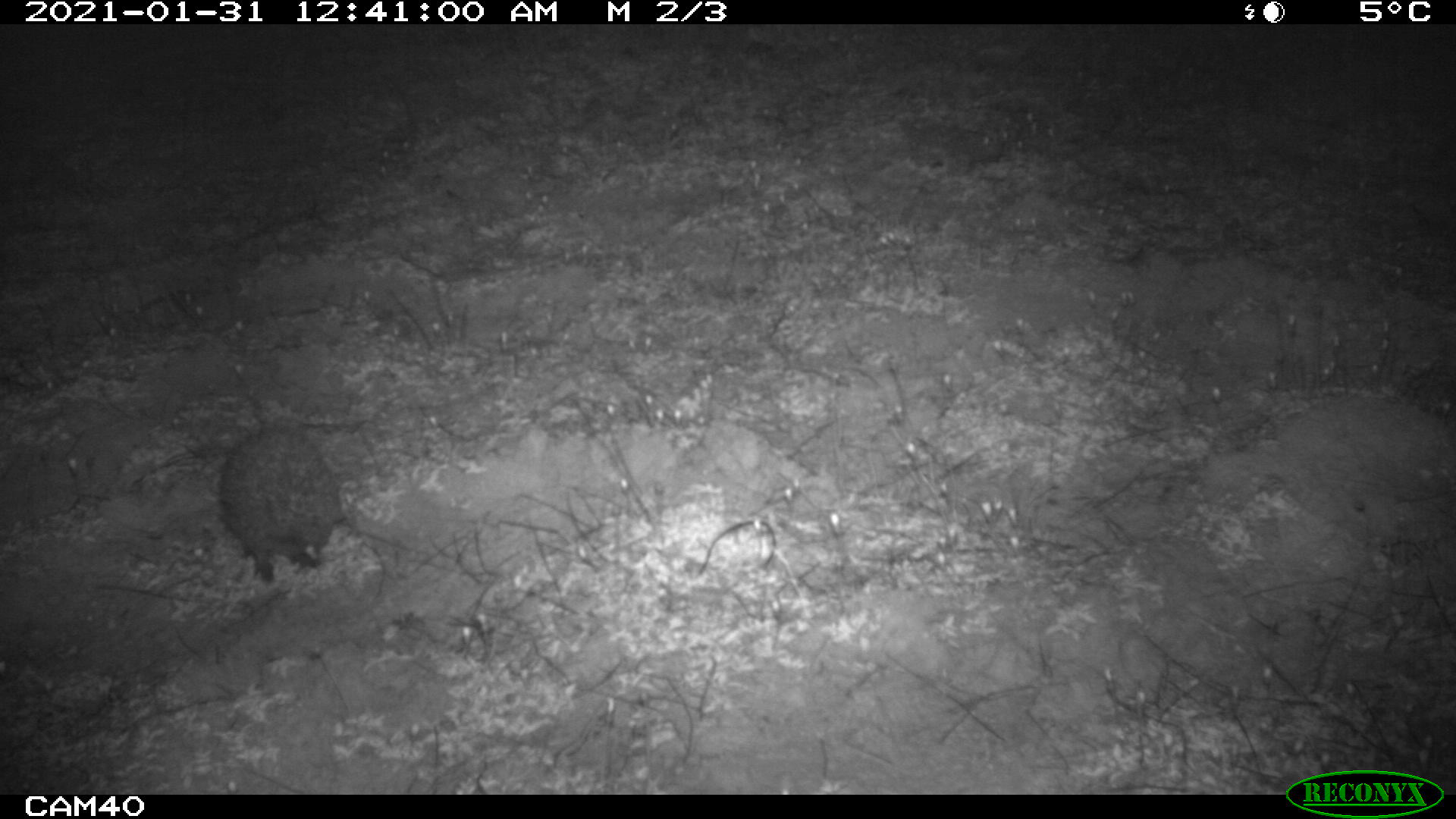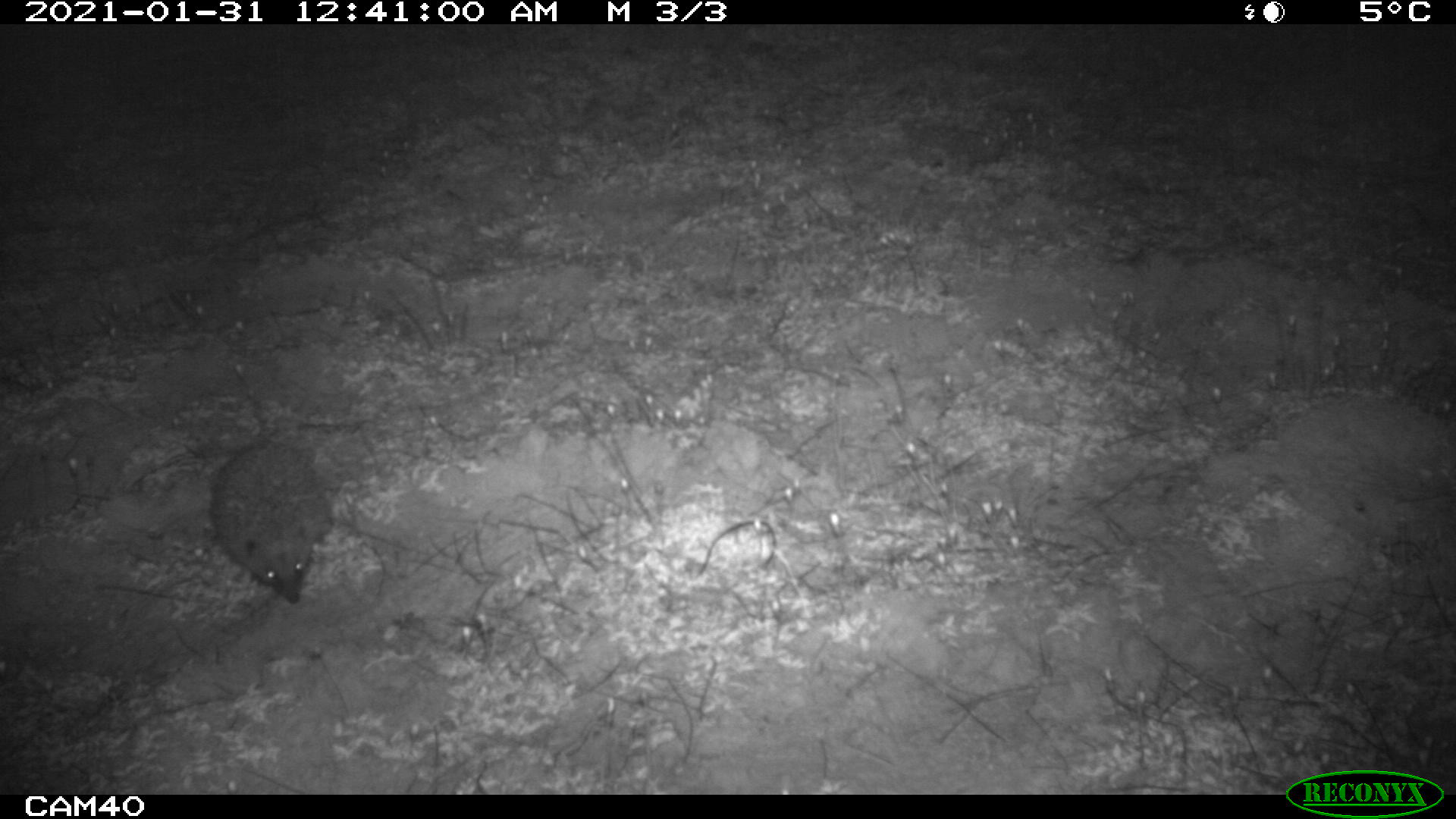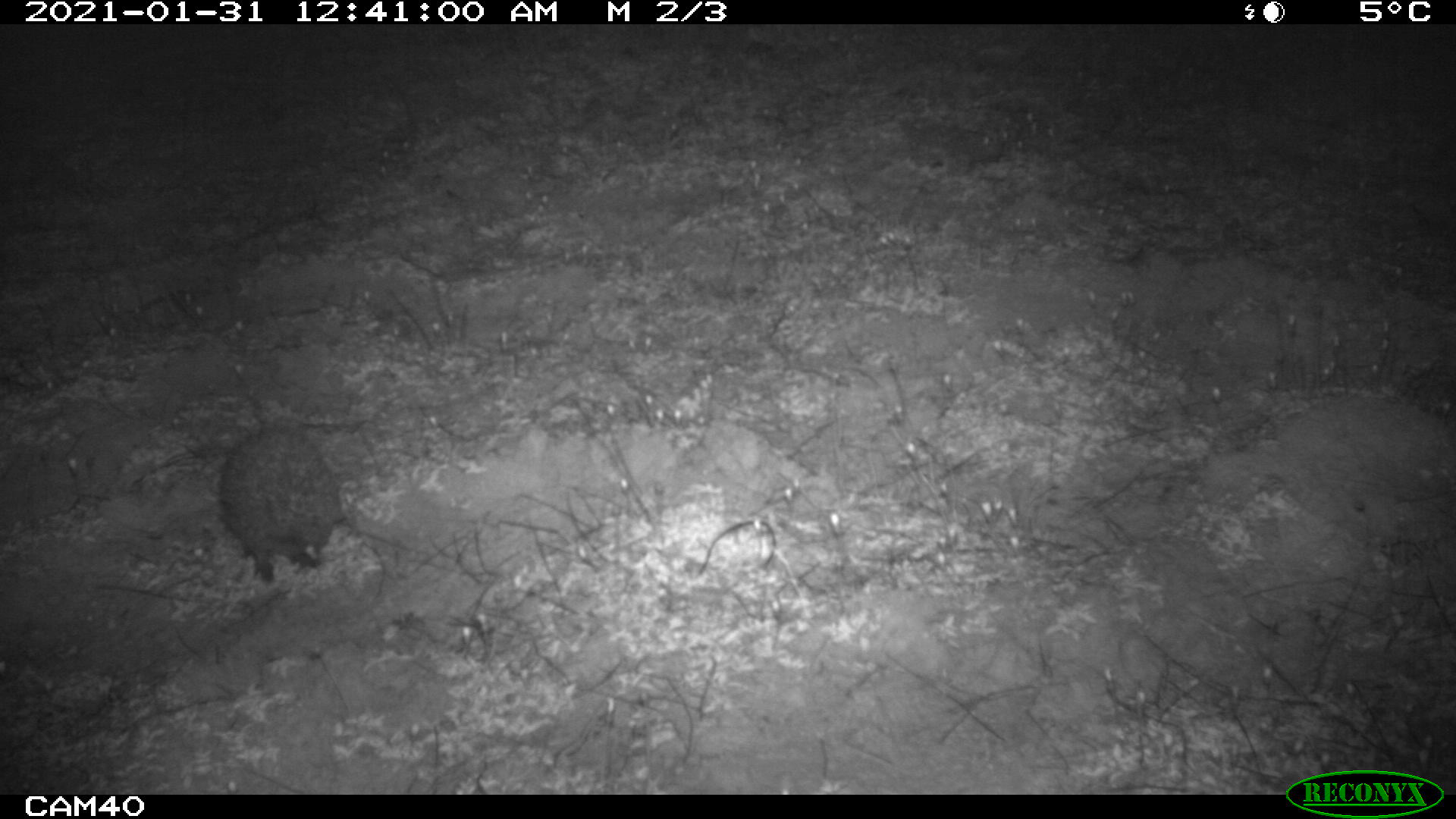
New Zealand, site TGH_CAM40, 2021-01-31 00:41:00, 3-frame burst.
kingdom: Animalia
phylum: Chordata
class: Mammalia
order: Eulipotyphla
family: Erinaceidae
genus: Erinaceus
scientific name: Erinaceus europaeus europaeus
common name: european hedgehog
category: hedgehog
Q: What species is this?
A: Hedgehog (european hedgehog) (Erinaceus europaeus europaeus).